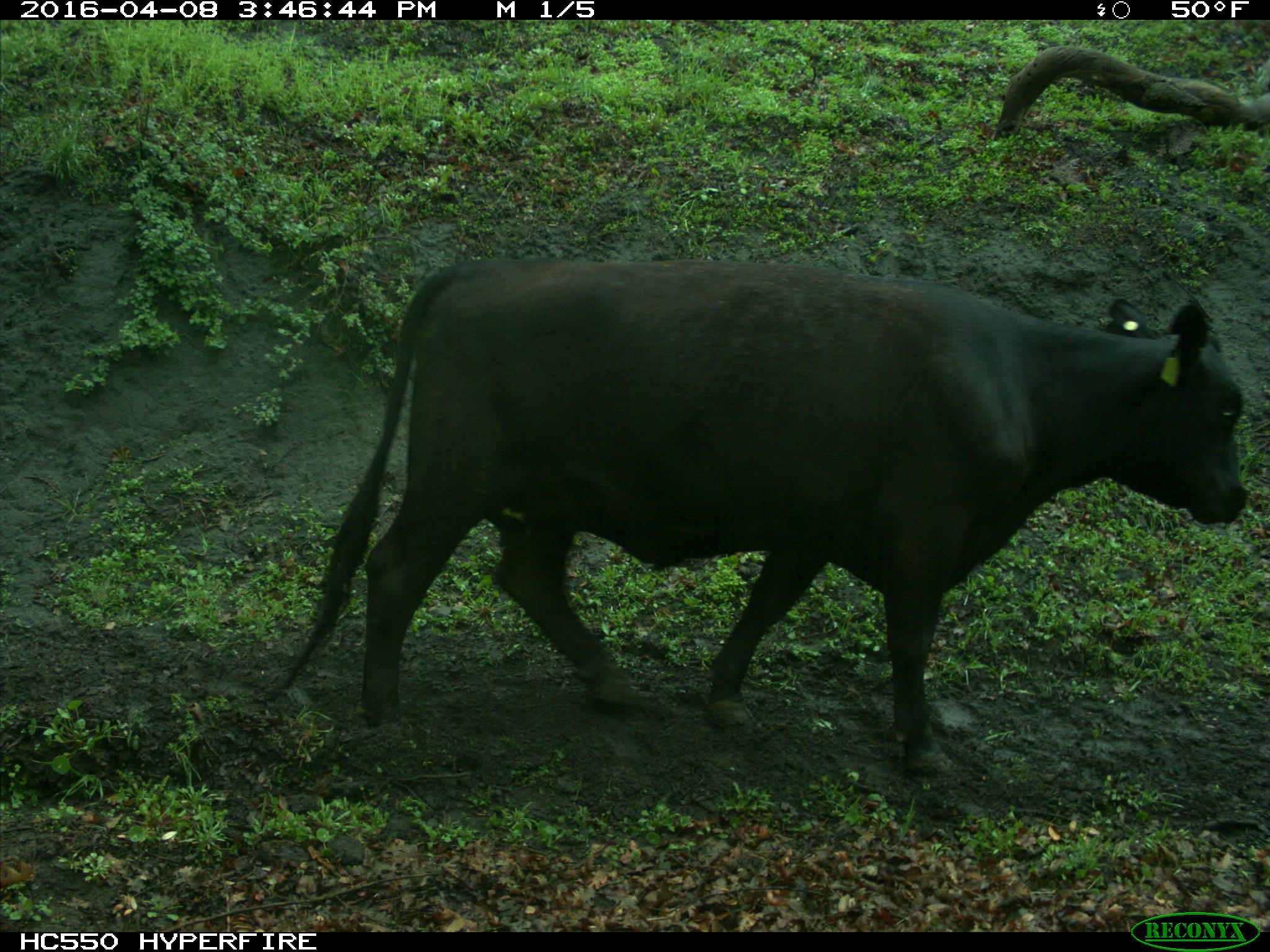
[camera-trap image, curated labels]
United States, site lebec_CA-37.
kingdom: Animalia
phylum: Chordata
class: Mammalia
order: Artiodactyla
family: Bovidae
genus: Bos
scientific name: Bos taurus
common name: domestic cow